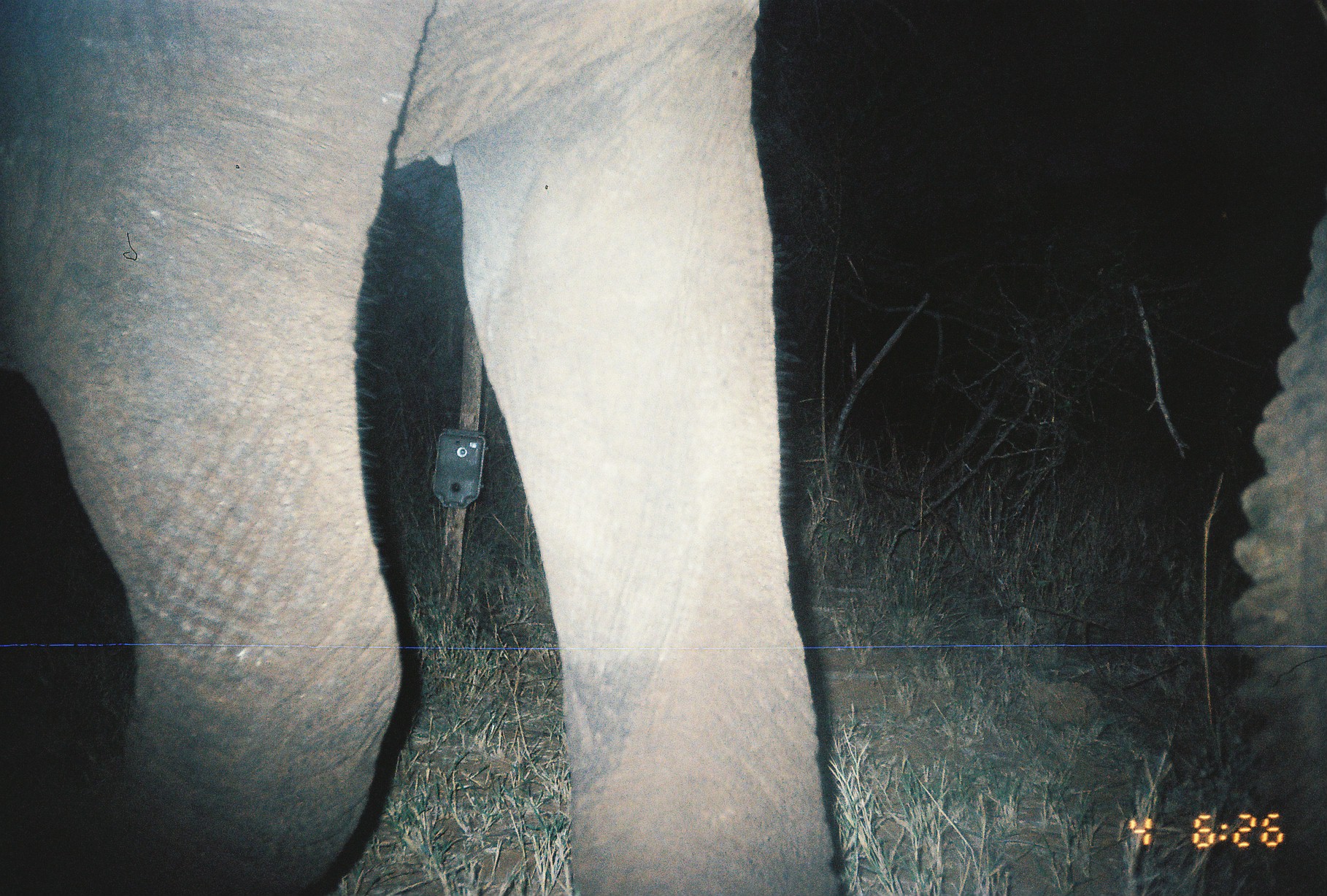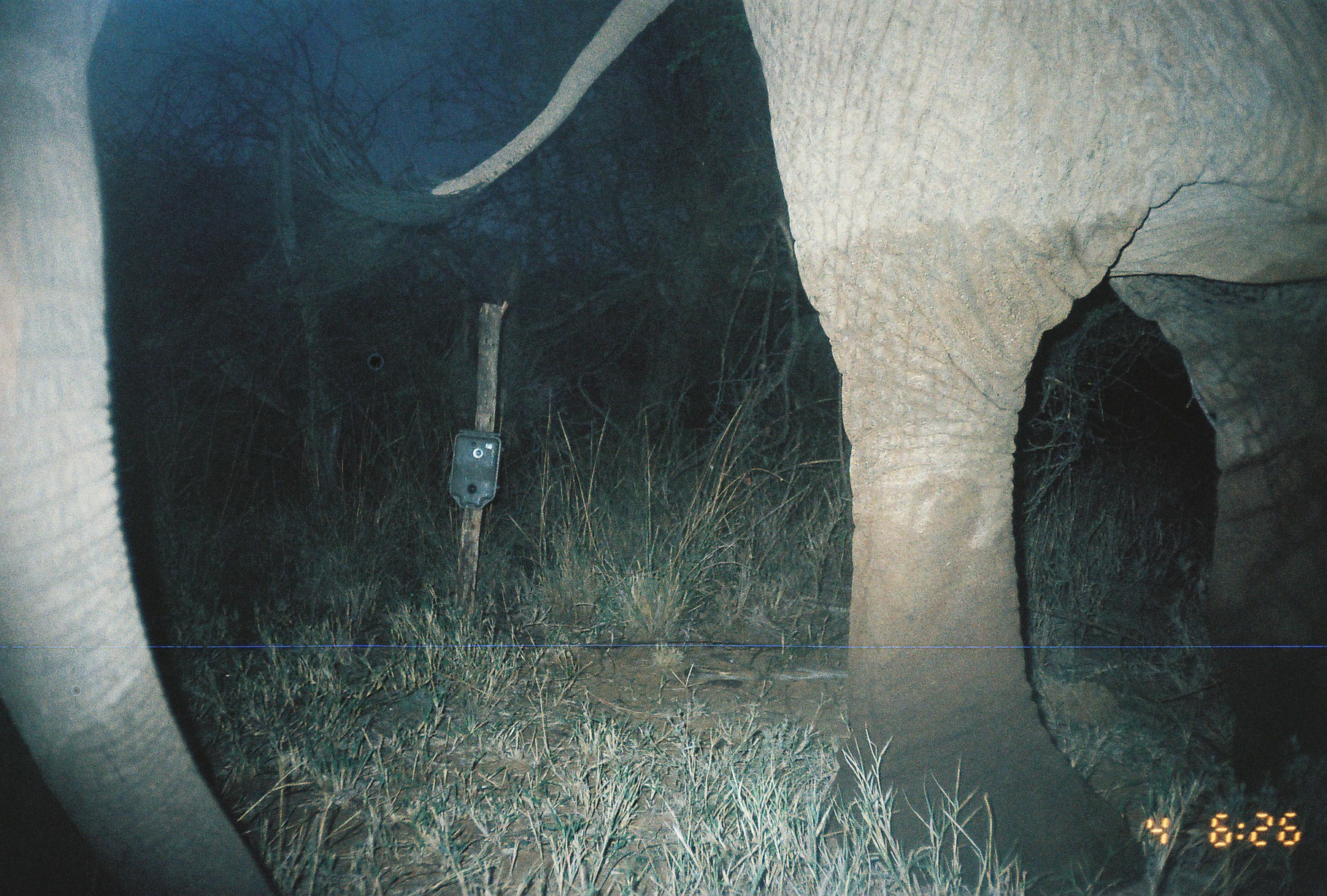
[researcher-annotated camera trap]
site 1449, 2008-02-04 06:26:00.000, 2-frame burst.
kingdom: Animalia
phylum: Chordata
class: Mammalia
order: Proboscidea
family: Elephantidae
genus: Loxodonta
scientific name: Loxodonta africana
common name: african bush elephant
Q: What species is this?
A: Loxodonta africana (african bush elephant).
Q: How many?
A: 2.